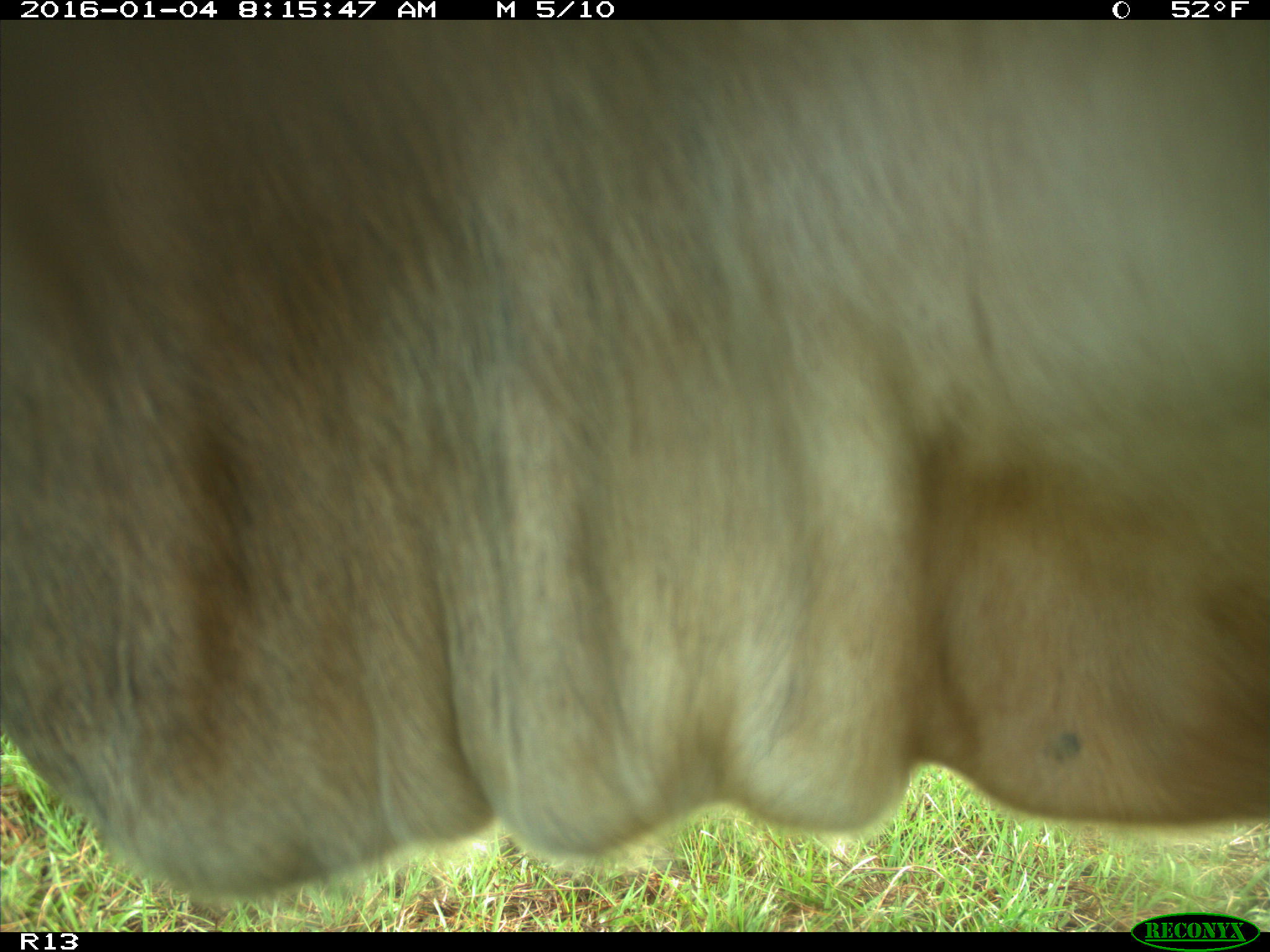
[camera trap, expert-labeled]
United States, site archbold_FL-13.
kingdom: Animalia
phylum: Chordata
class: Mammalia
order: Artiodactyla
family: Bovidae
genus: Bos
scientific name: Bos taurus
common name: domestic cow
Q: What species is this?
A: Bos taurus (domestic cow).